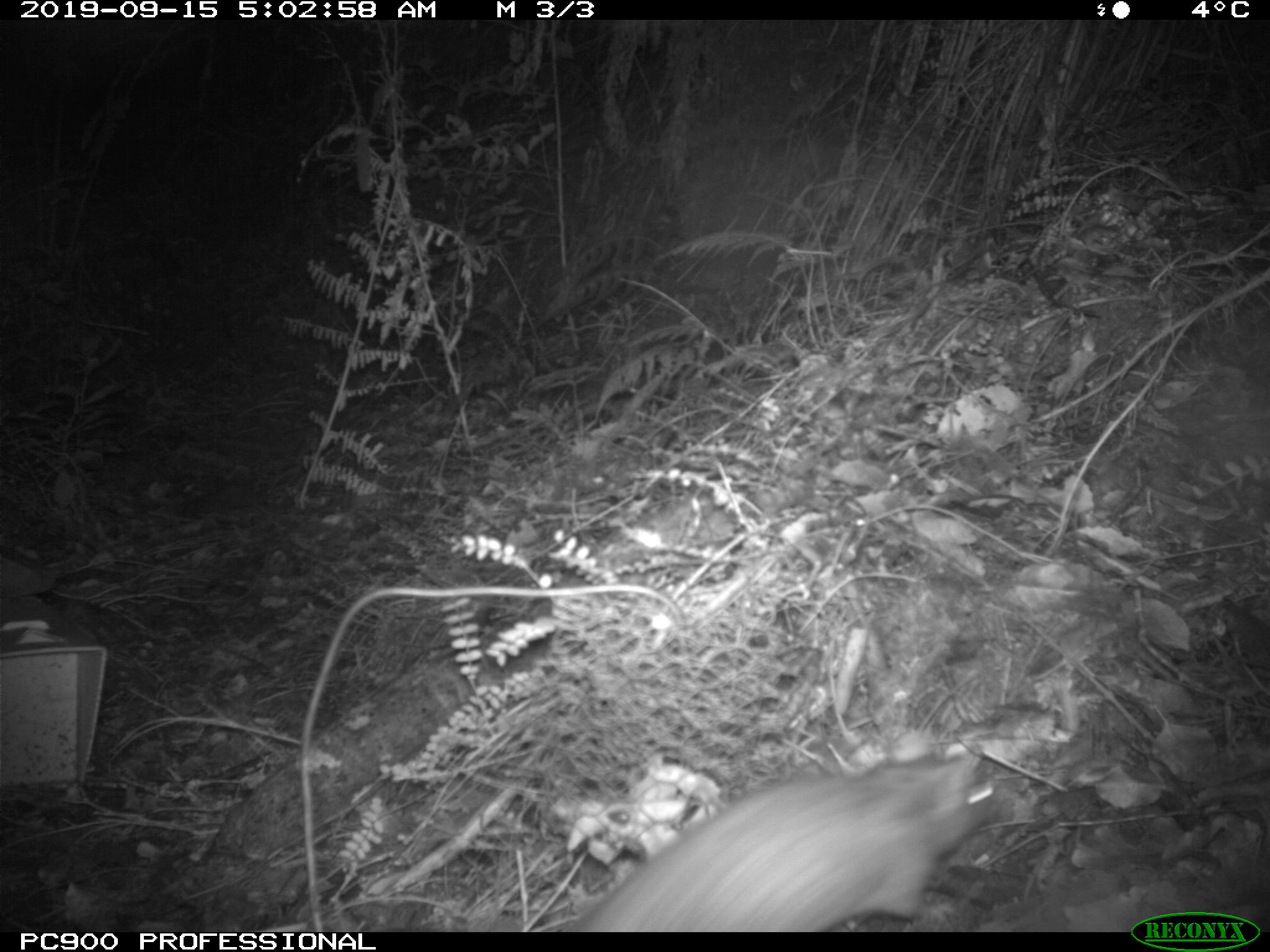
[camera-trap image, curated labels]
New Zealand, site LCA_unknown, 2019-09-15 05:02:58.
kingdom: Animalia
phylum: Chordata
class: Mammalia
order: Rodentia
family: Muridae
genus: Rattus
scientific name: Rattus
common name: rat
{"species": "rat (Rattus)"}